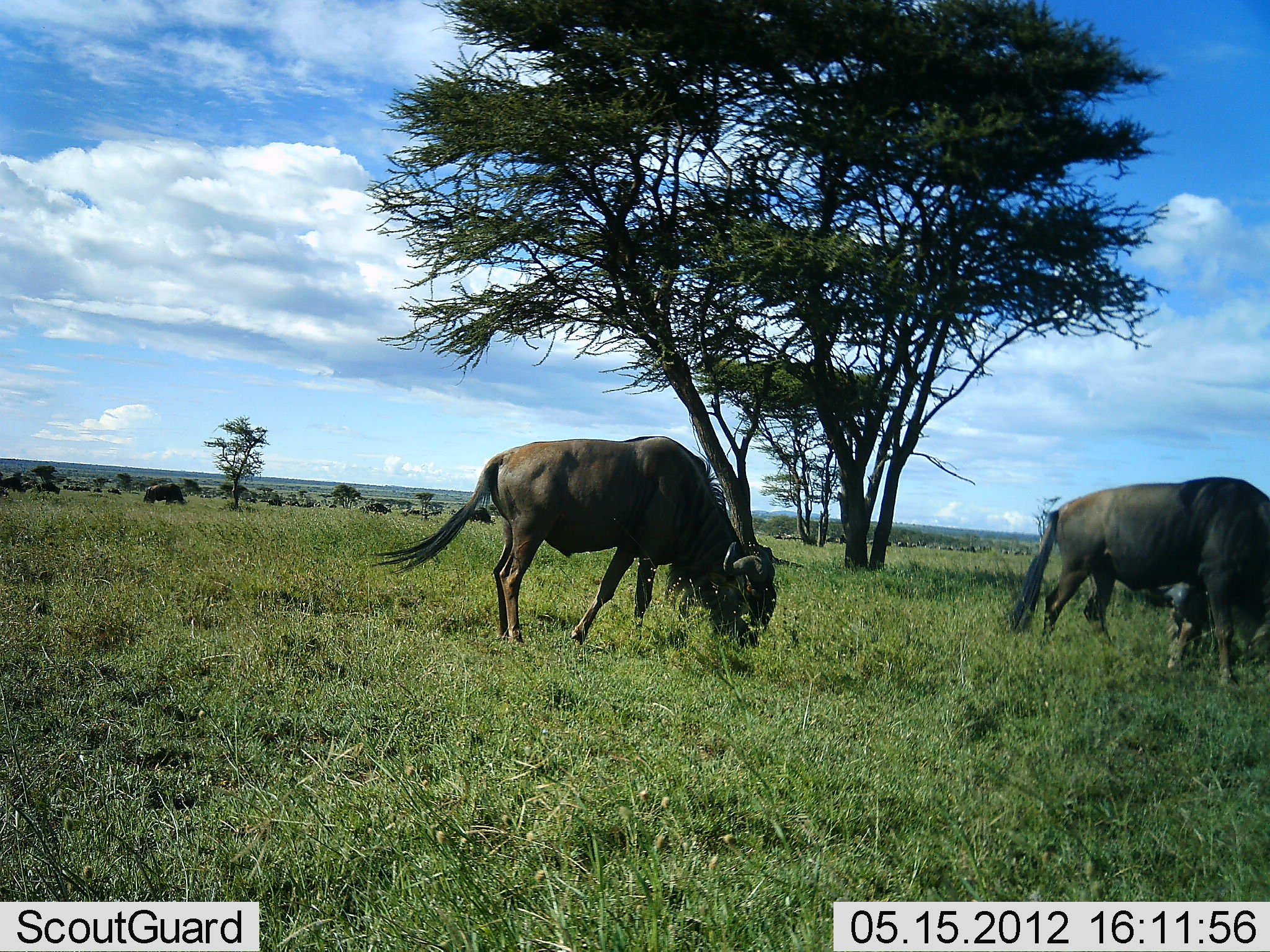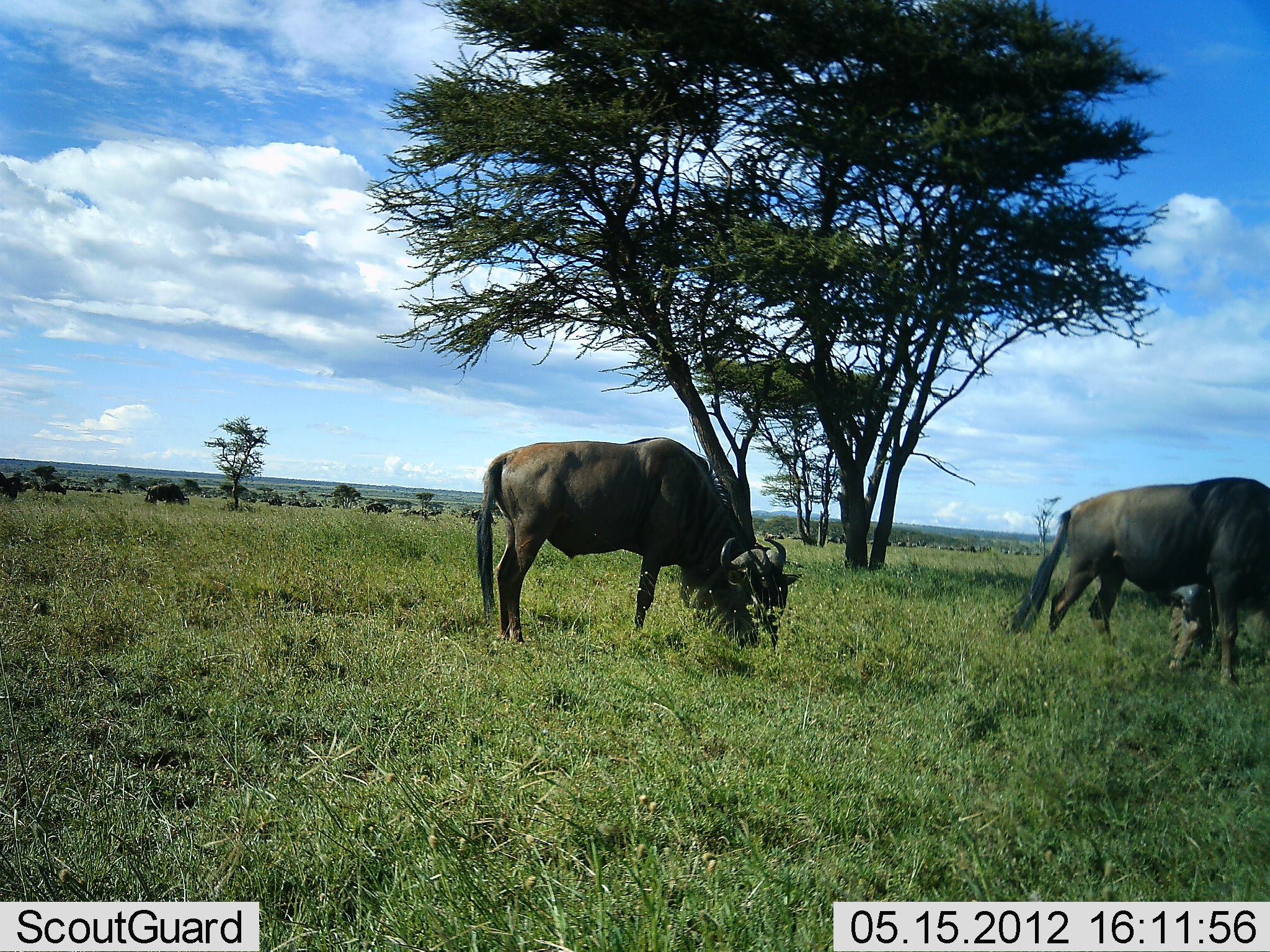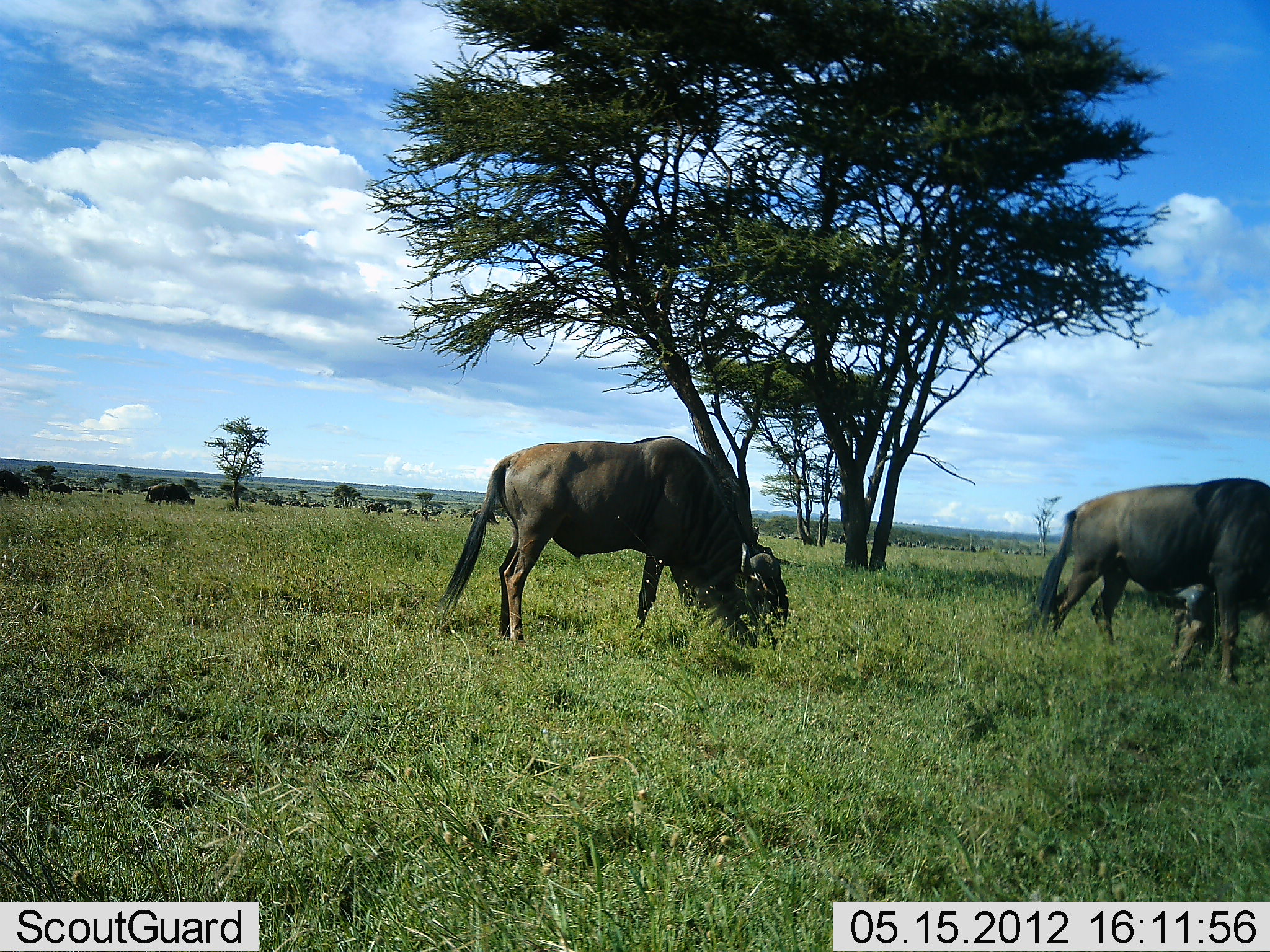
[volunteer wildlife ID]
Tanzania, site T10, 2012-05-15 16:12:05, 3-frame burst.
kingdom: Animalia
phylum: Chordata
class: Mammalia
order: Artiodactyla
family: Bovidae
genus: Connochaetes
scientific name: Connochaetes taurinus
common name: blue wildebeest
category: wildebeest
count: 9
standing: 30%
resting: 0%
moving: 10%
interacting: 0%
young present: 0%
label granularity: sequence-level